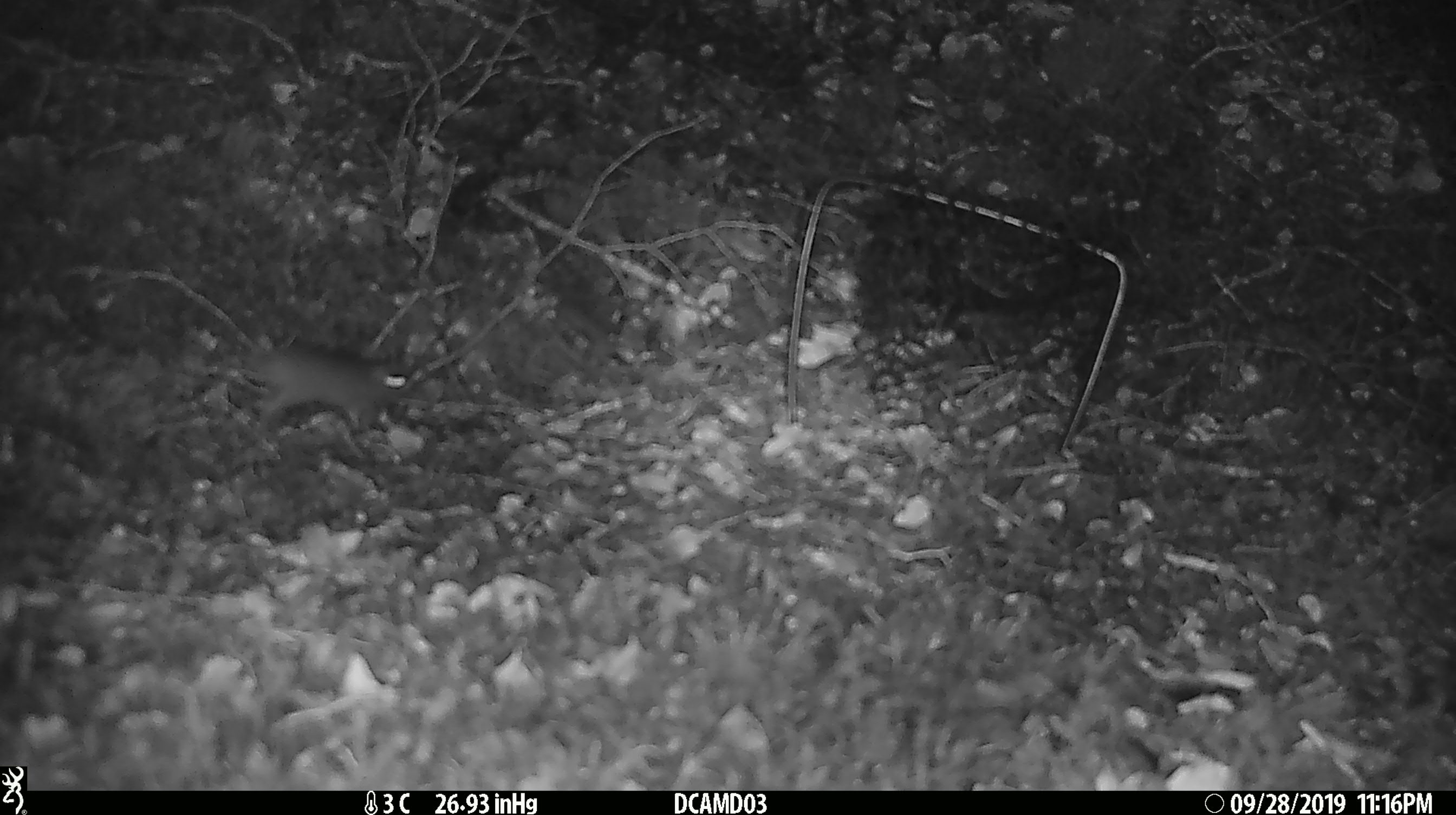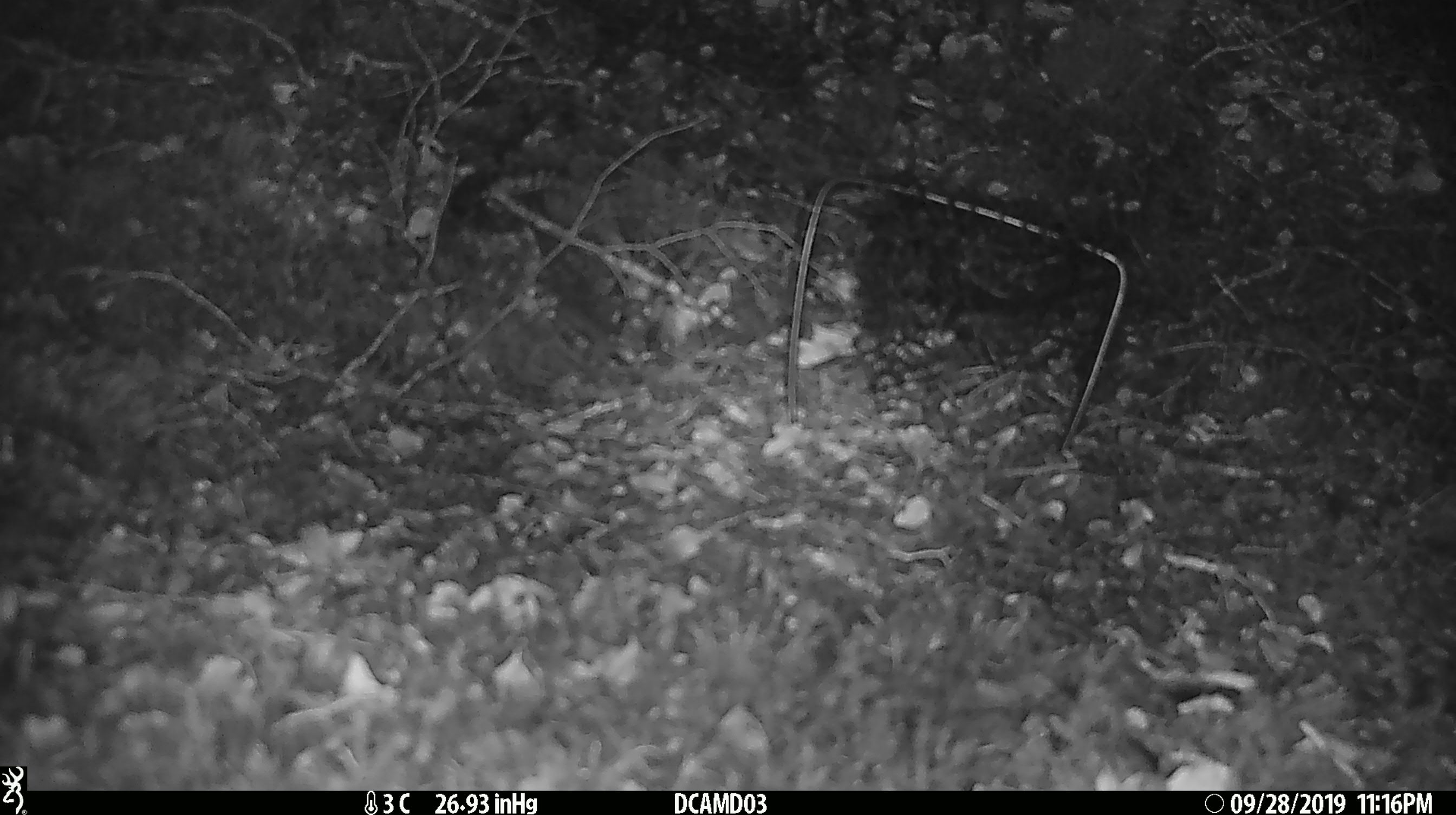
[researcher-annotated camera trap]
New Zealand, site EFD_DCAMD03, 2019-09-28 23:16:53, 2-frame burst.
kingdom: Animalia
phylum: Chordata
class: Mammalia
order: Rodentia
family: Muridae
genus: Mus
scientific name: Mus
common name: mouse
Mouse (Mus).